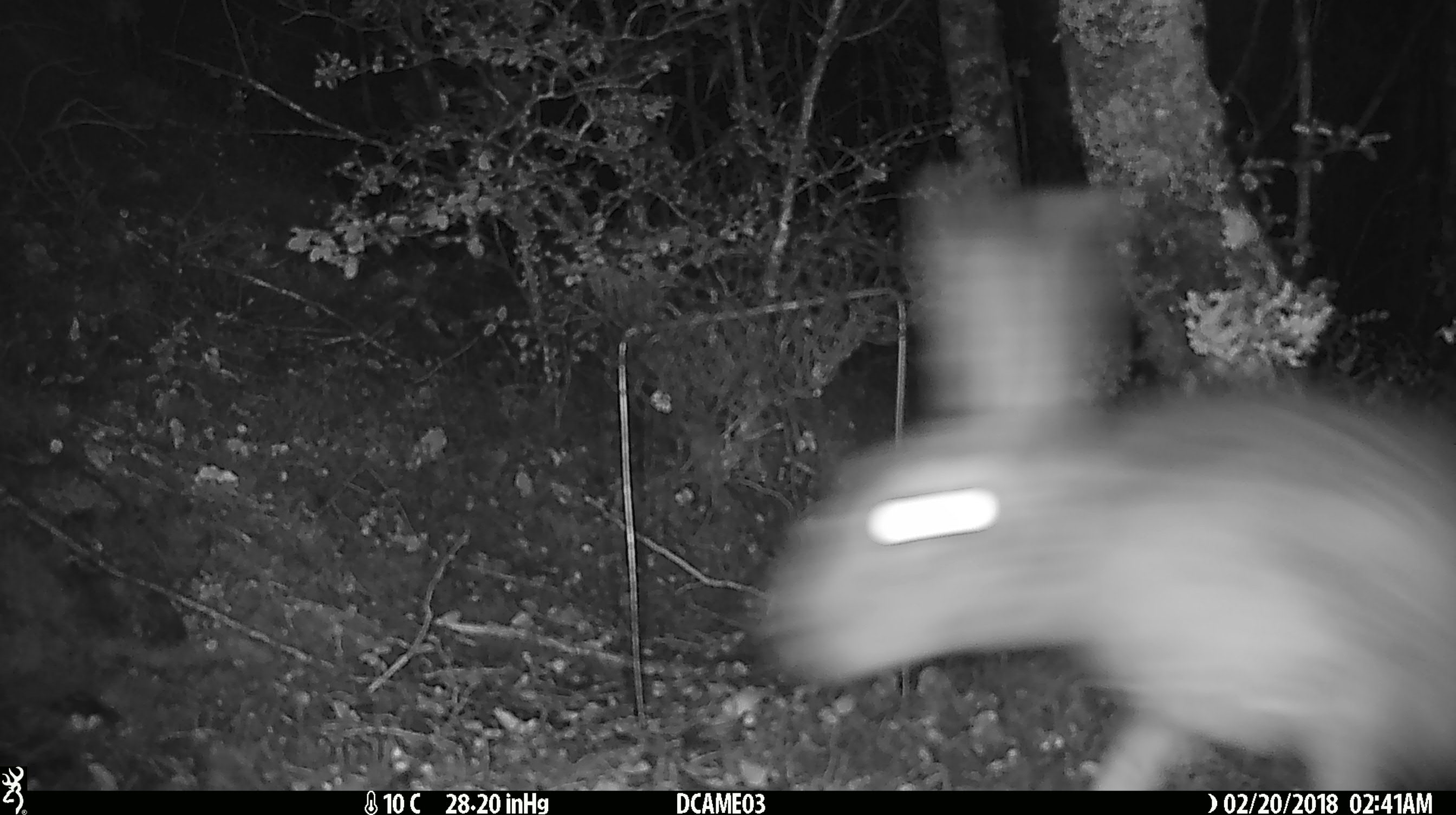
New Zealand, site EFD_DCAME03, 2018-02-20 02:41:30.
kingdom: Animalia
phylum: Chordata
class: Mammalia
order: Lagomorpha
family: Leporidae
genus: Lepus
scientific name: Lepus europaeus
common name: brown hare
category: hare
Hare (brown hare) (Lepus europaeus).